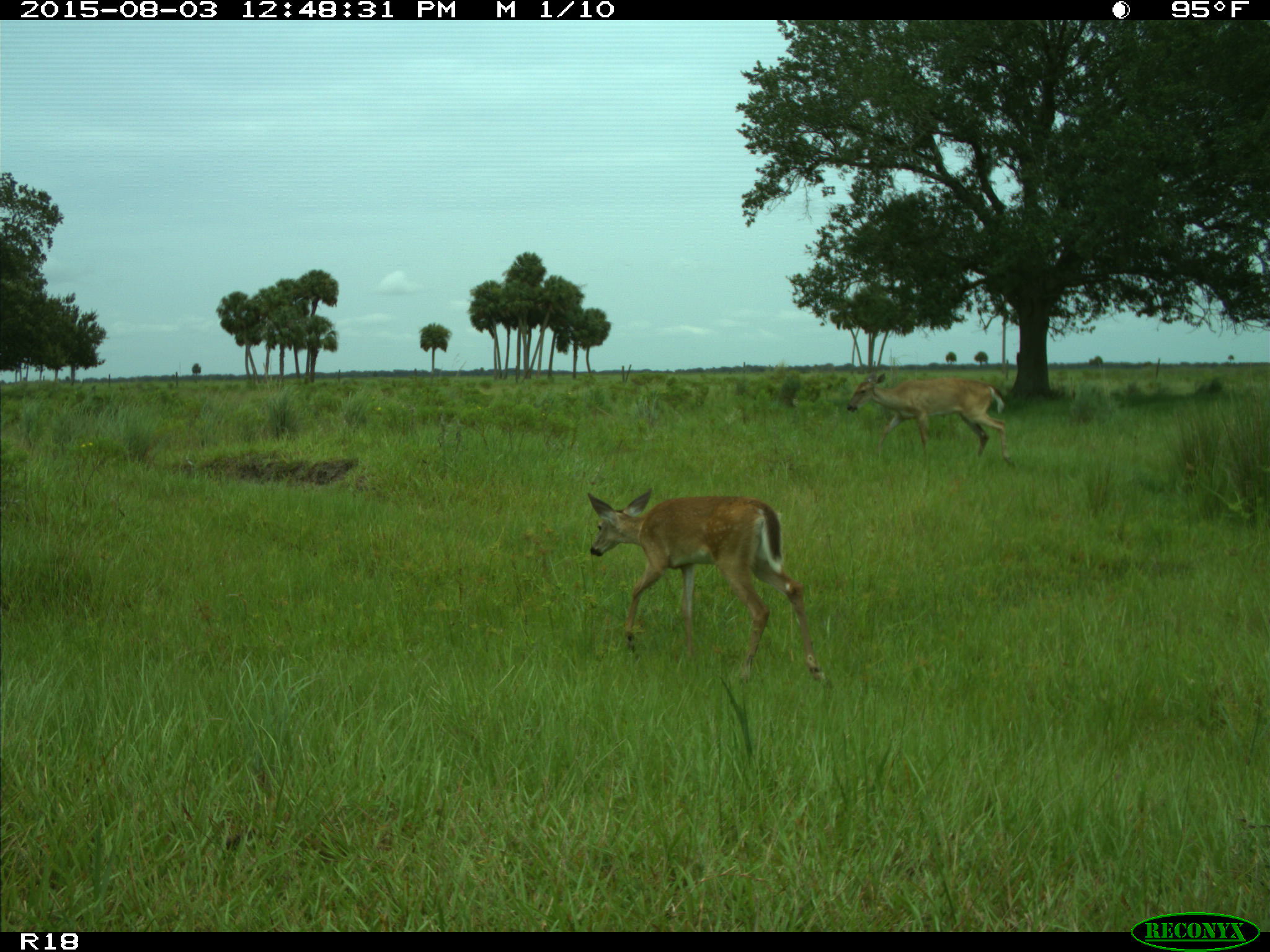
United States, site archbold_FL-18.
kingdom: Animalia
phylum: Chordata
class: Mammalia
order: Artiodactyla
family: Cervidae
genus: Odocoileus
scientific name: Odocoileus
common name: deer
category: unidentified deer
Unidentified deer (deer) (Odocoileus).